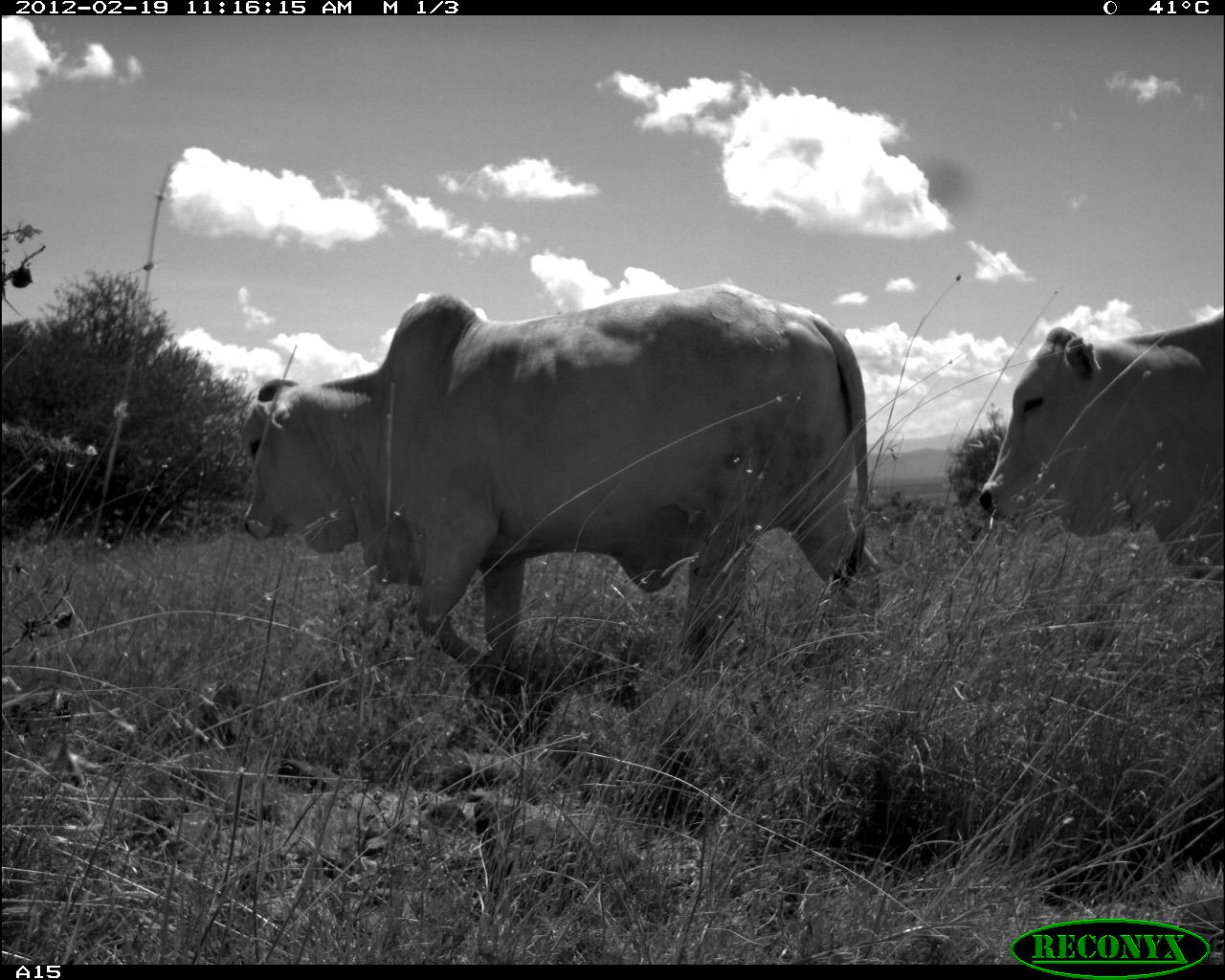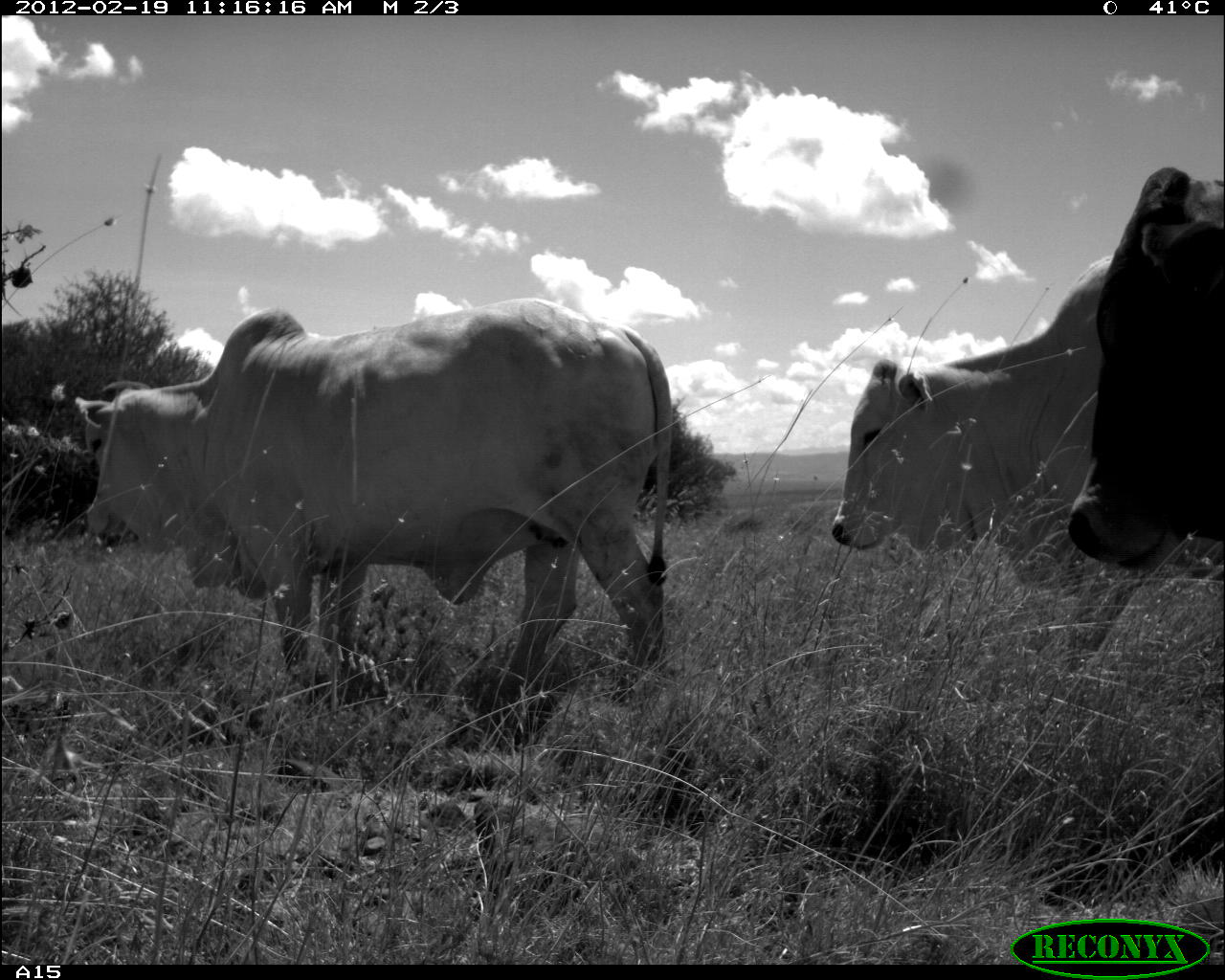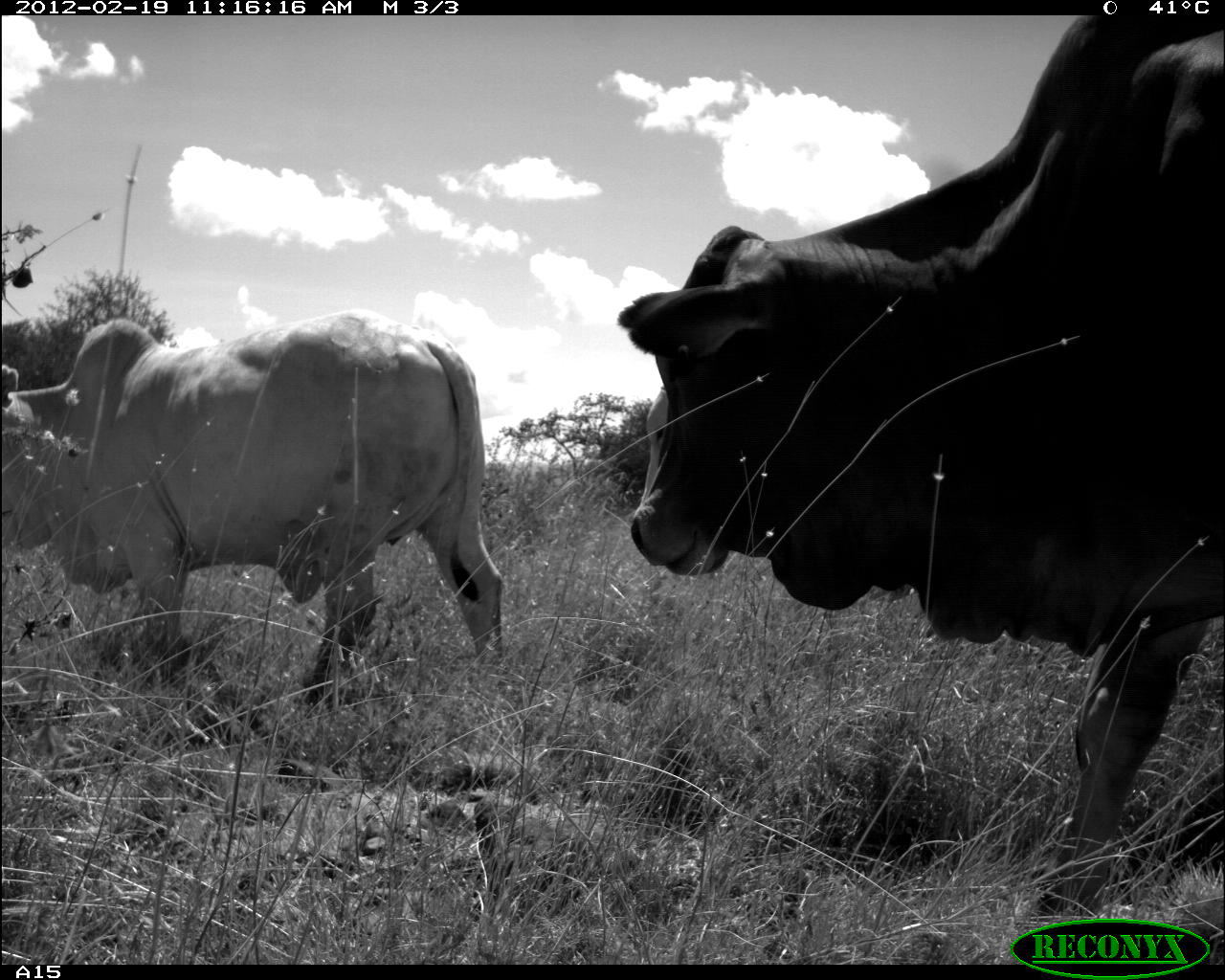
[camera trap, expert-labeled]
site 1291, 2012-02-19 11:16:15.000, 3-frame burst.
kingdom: Animalia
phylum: Chordata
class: Mammalia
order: Artiodactyla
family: Bovidae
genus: Bos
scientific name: Bos taurus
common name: domestic cattle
Bos taurus (domestic cattle), count 2.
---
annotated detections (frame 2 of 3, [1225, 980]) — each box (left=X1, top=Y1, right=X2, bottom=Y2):
bos taurus: (left=58, top=298, right=679, bottom=699); (left=827, top=248, right=1126, bottom=618); (left=1063, top=166, right=1225, bottom=568)